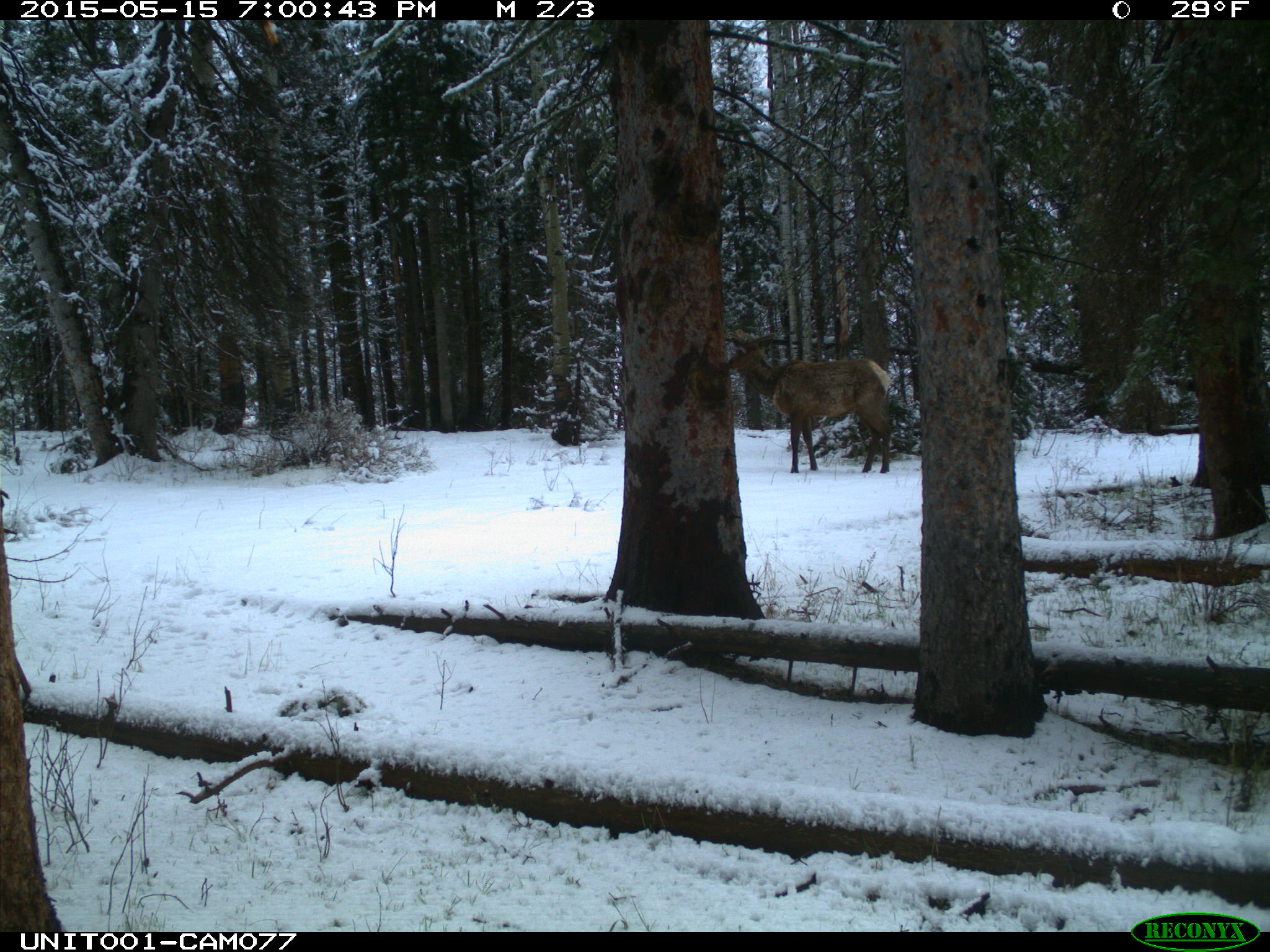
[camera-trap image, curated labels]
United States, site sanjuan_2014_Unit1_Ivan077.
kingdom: Animalia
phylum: Chordata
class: Mammalia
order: Artiodactyla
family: Cervidae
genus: Cervus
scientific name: Cervus elaphus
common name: red deer